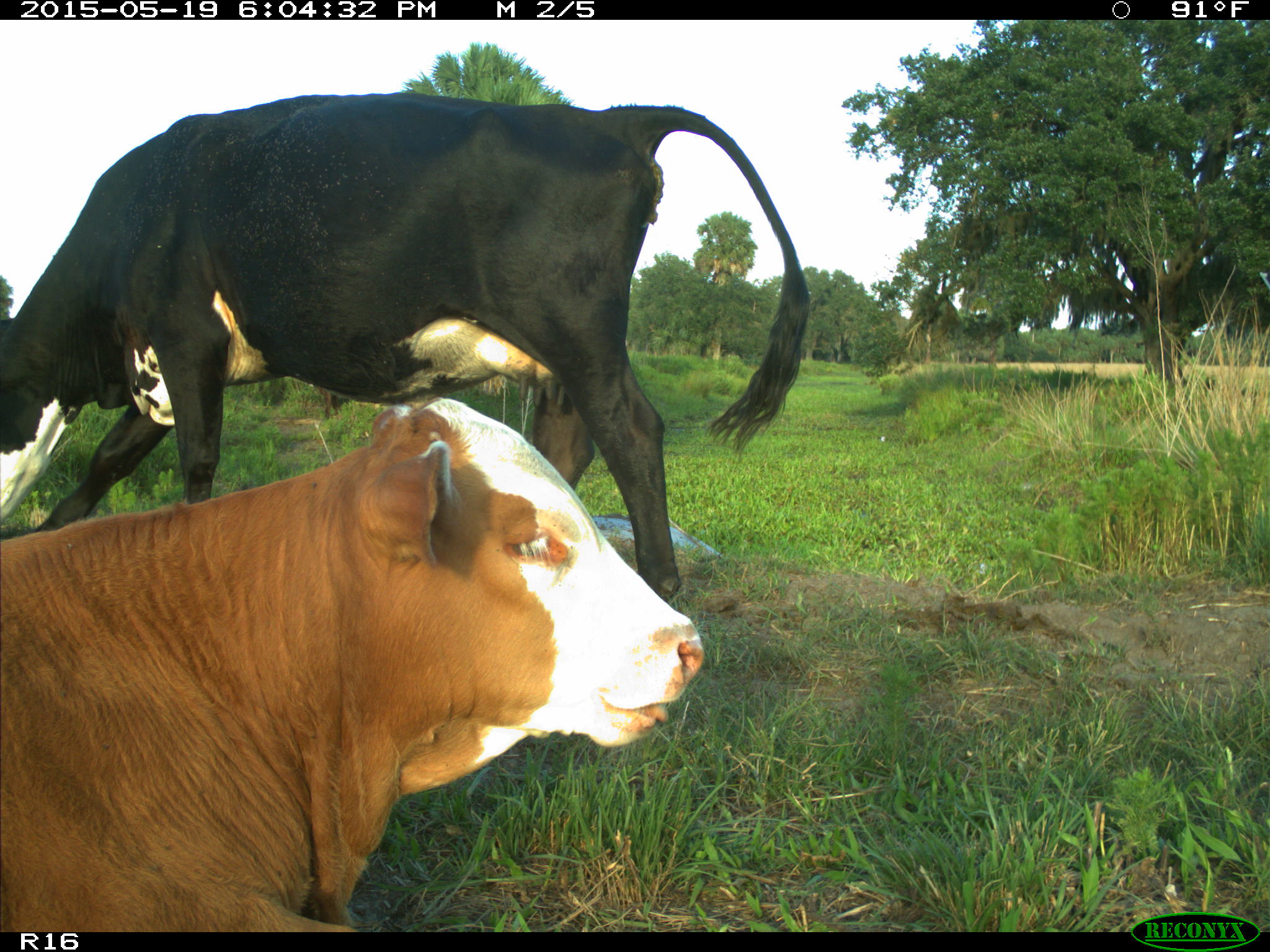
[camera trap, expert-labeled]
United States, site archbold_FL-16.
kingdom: Animalia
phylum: Chordata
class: Mammalia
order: Artiodactyla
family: Bovidae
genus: Bos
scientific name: Bos taurus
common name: domestic cow